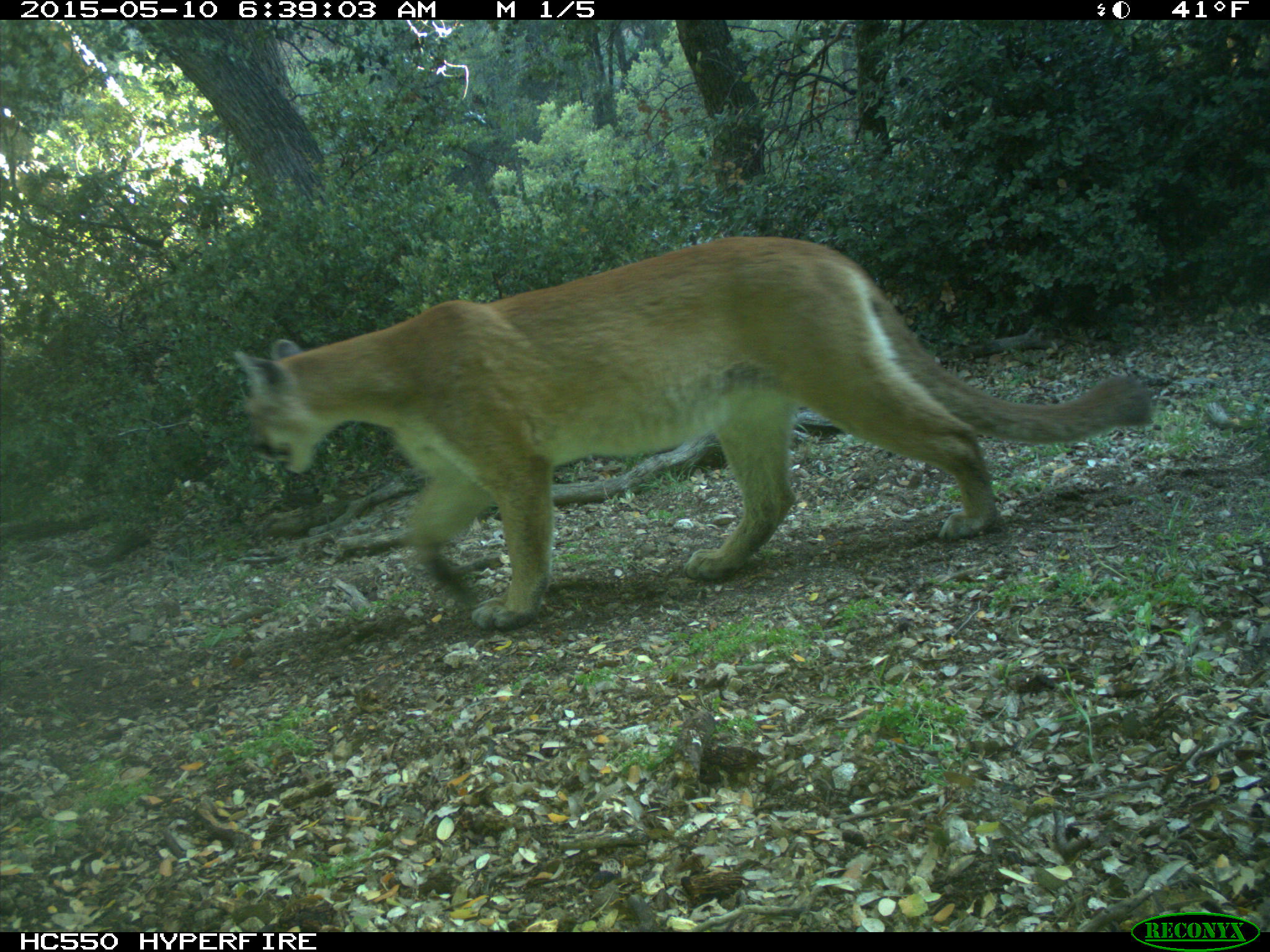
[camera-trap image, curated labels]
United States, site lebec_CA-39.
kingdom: Animalia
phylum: Chordata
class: Mammalia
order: Carnivora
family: Felidae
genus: Puma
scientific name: Puma concolor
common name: mountain lion